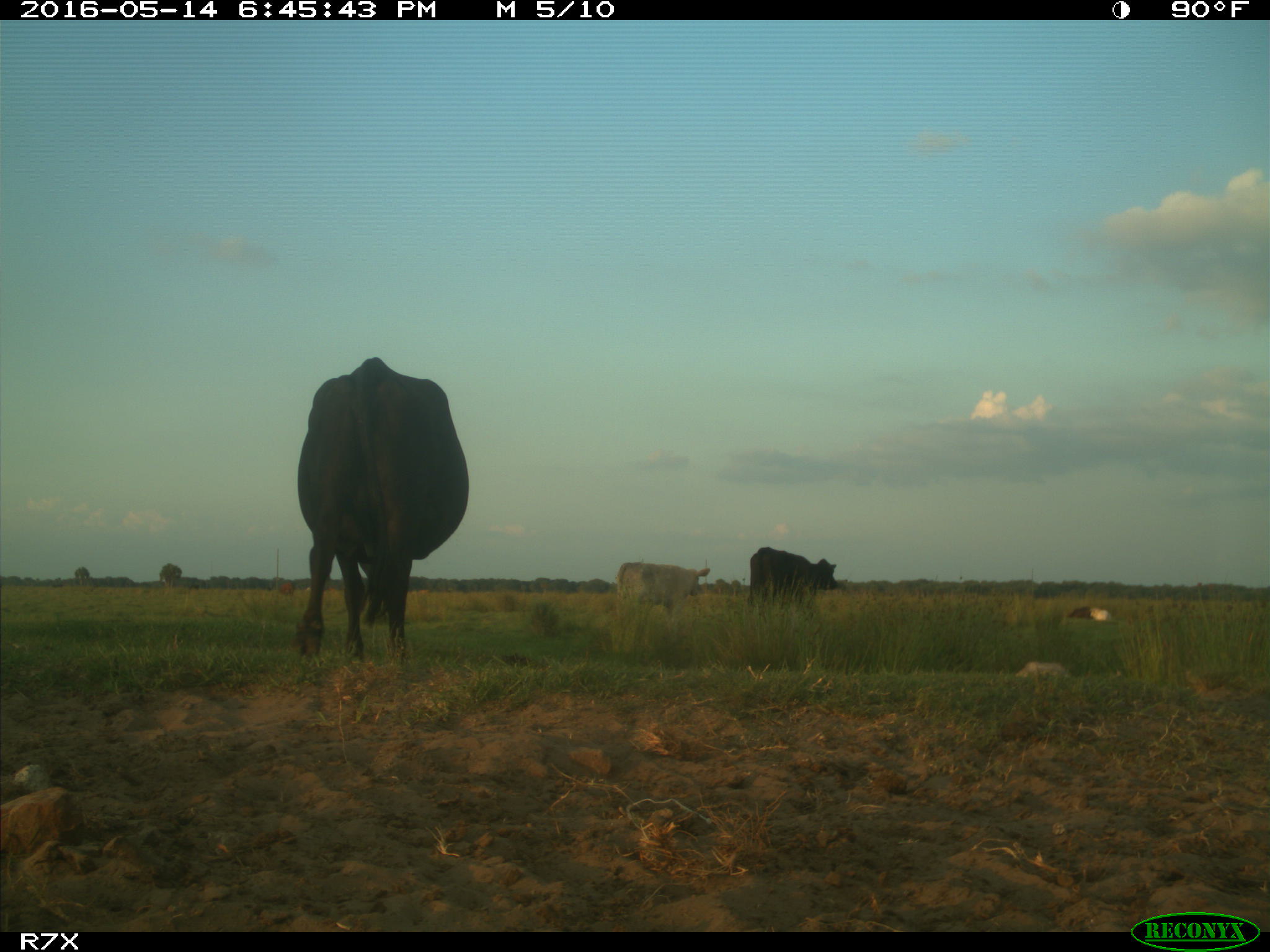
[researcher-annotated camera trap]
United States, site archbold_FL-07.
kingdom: Animalia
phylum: Chordata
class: Mammalia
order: Artiodactyla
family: Bovidae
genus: Bos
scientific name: Bos taurus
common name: domestic cow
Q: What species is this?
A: Bos taurus (domestic cow).